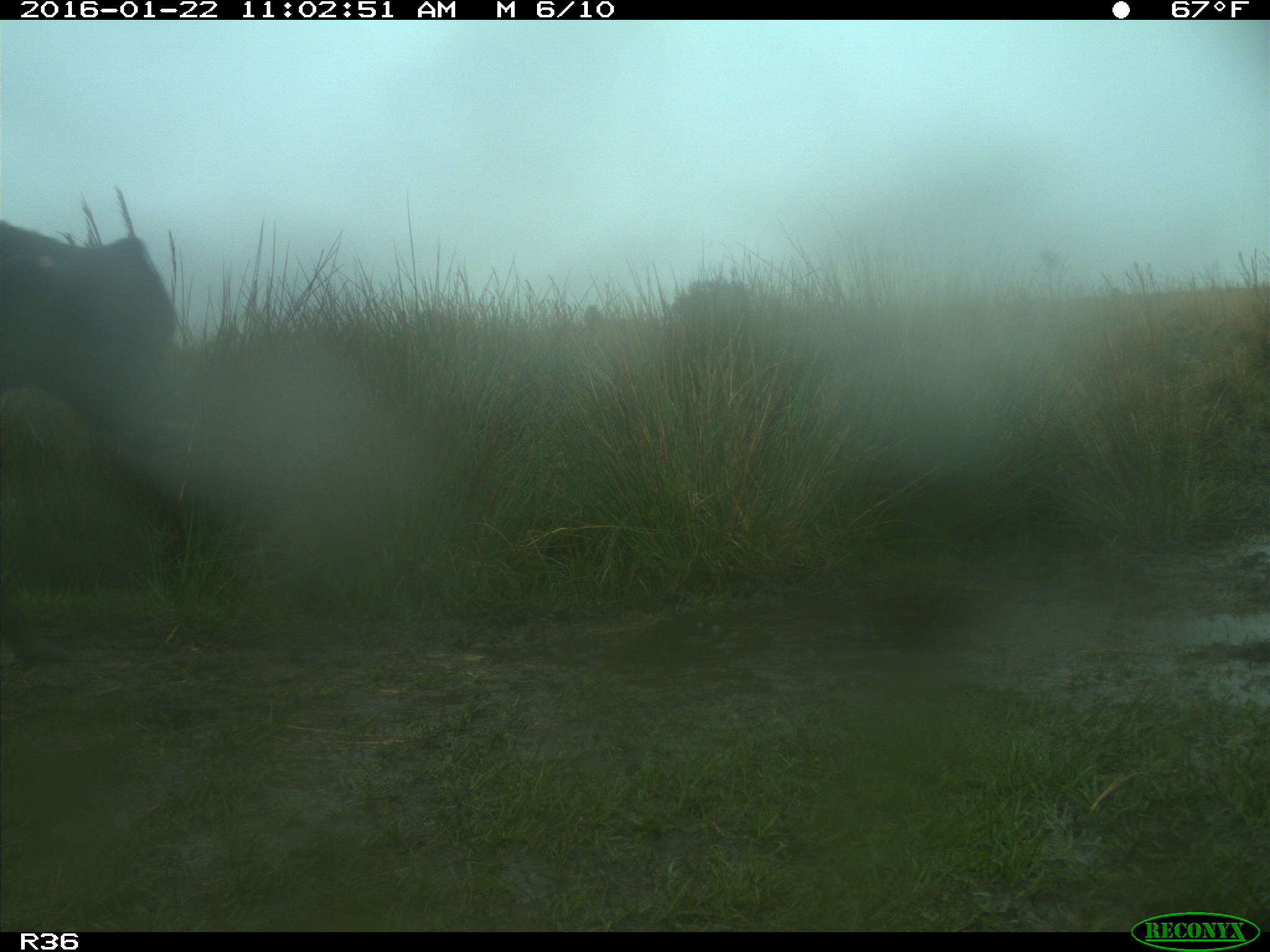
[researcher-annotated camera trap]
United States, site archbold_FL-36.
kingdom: Animalia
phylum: Chordata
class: Mammalia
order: Artiodactyla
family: Bovidae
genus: Bos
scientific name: Bos taurus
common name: domestic cow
Bos taurus (domestic cow).